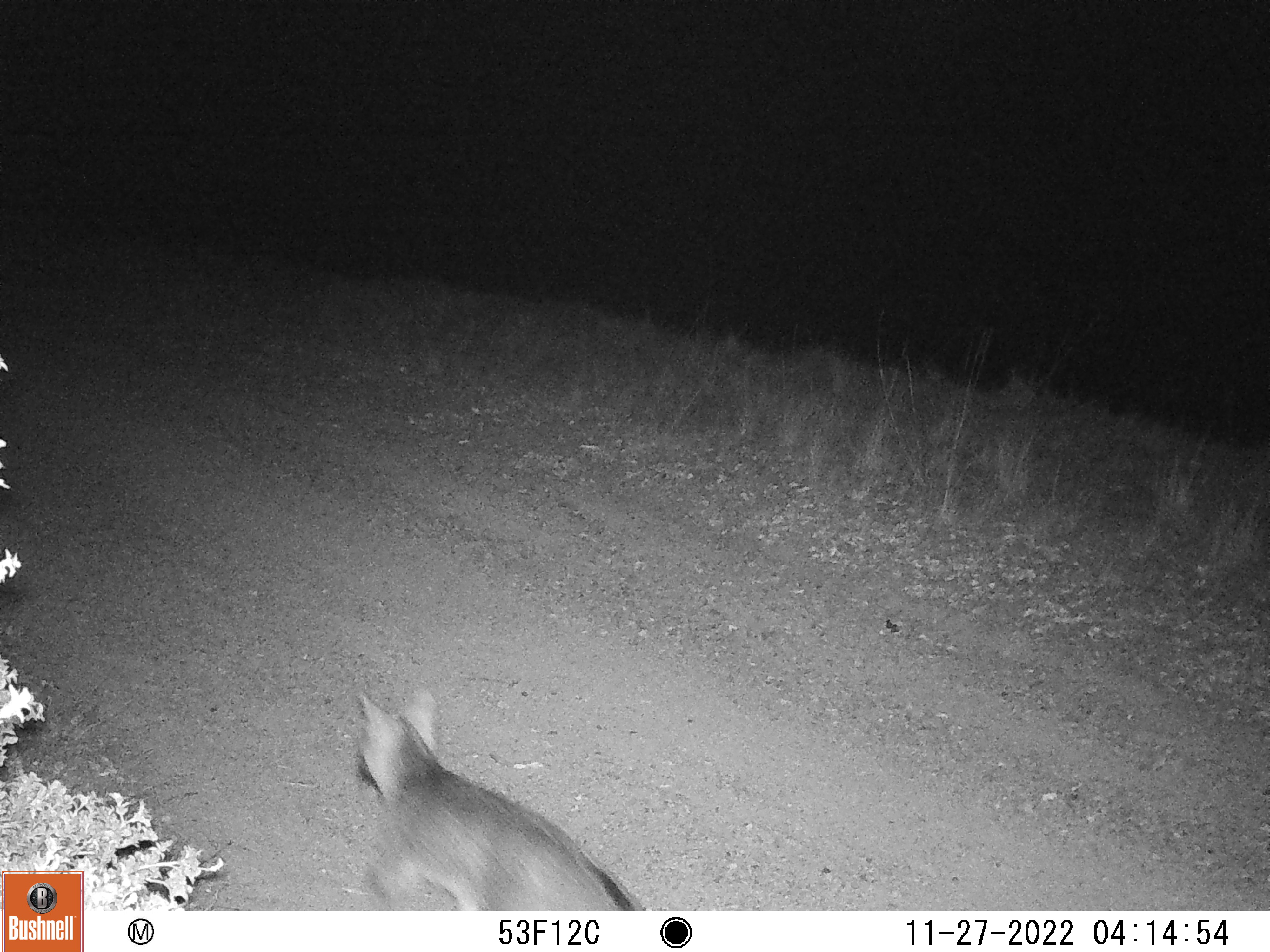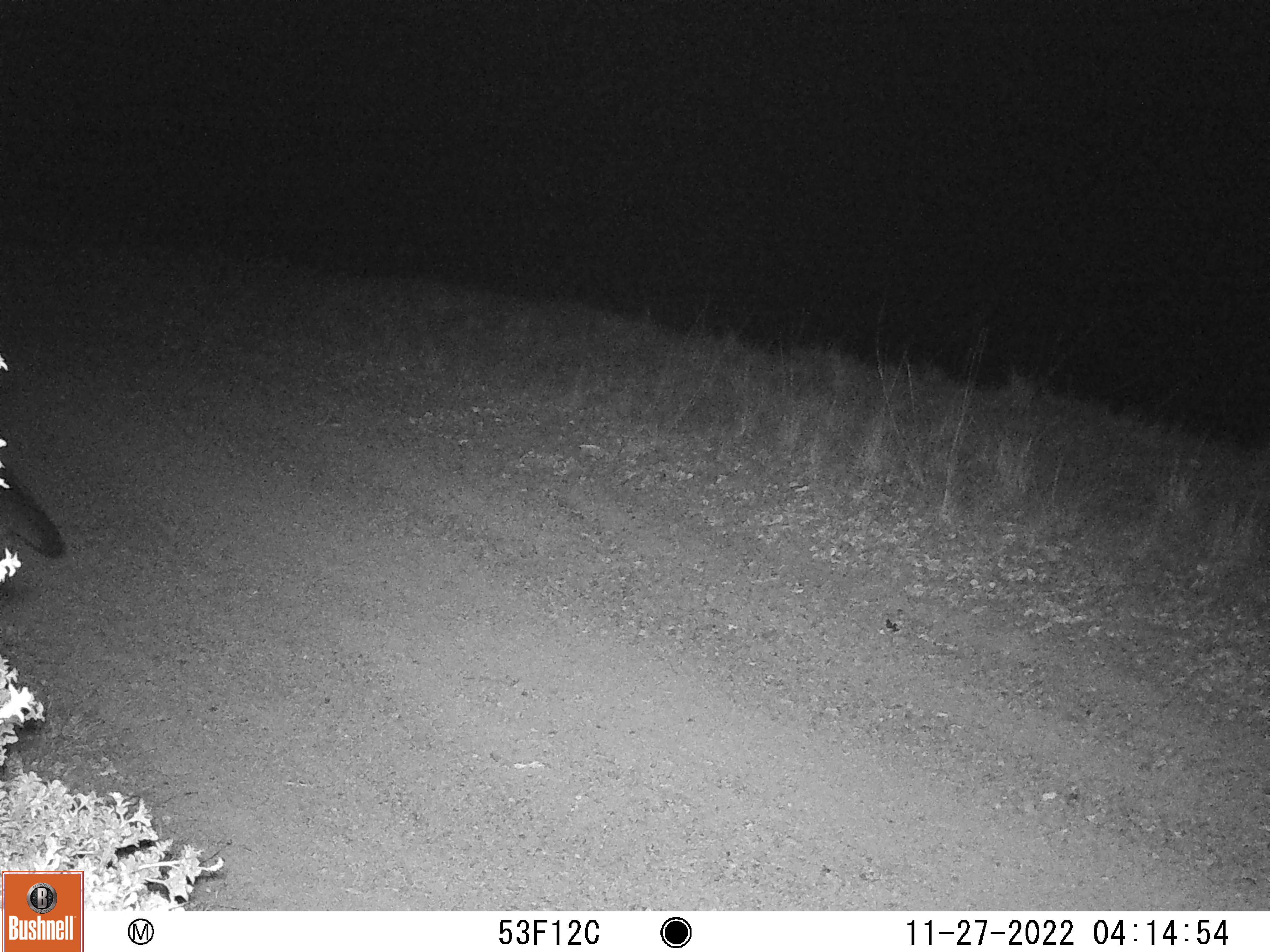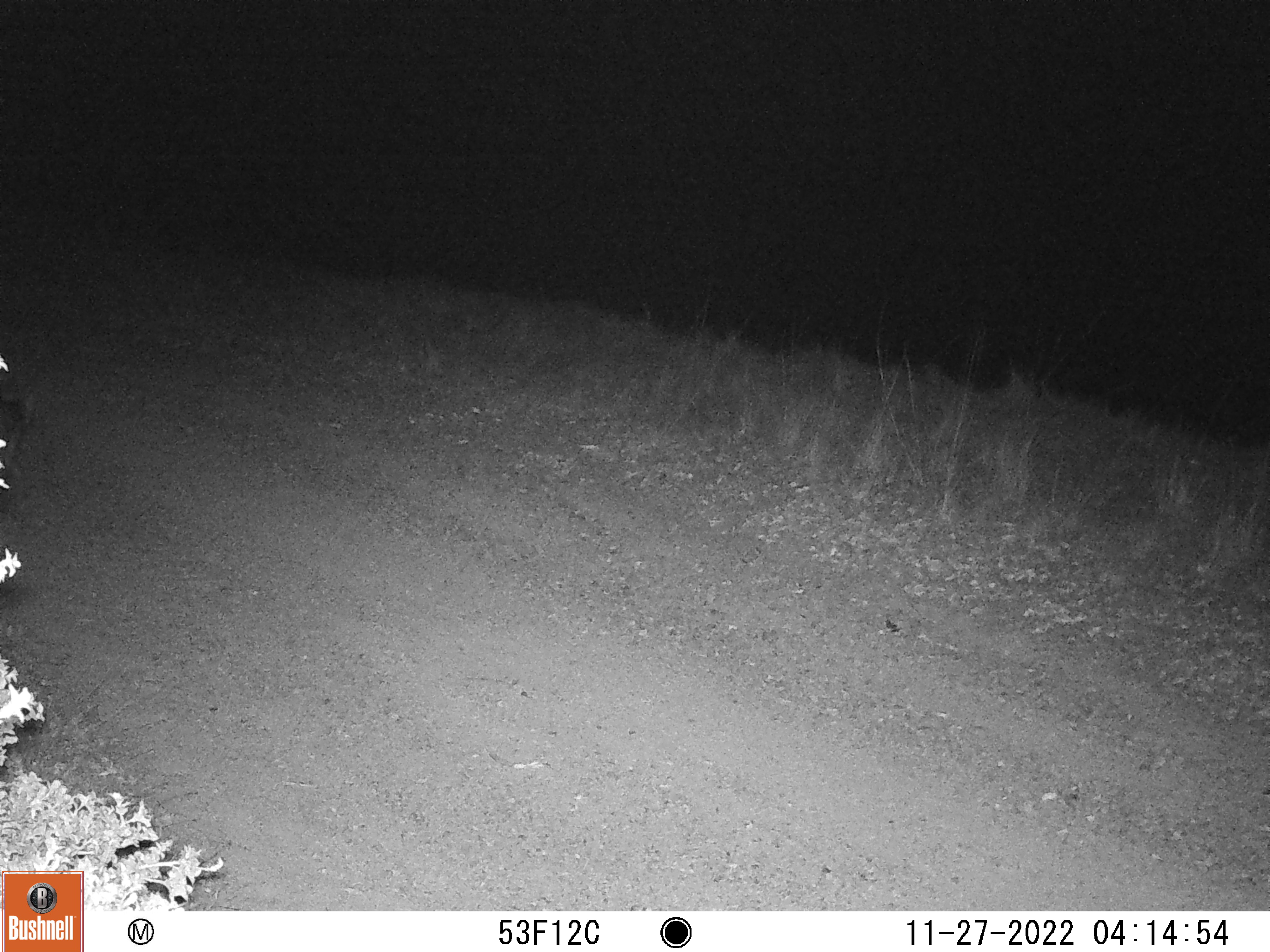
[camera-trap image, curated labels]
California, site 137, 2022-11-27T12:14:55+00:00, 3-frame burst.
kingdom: Animalia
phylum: Chordata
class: Mammalia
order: Carnivora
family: Canidae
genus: Urocyon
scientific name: Urocyon cinereoargenteus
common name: gray fox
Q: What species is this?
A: Gray fox (Urocyon cinereoargenteus).